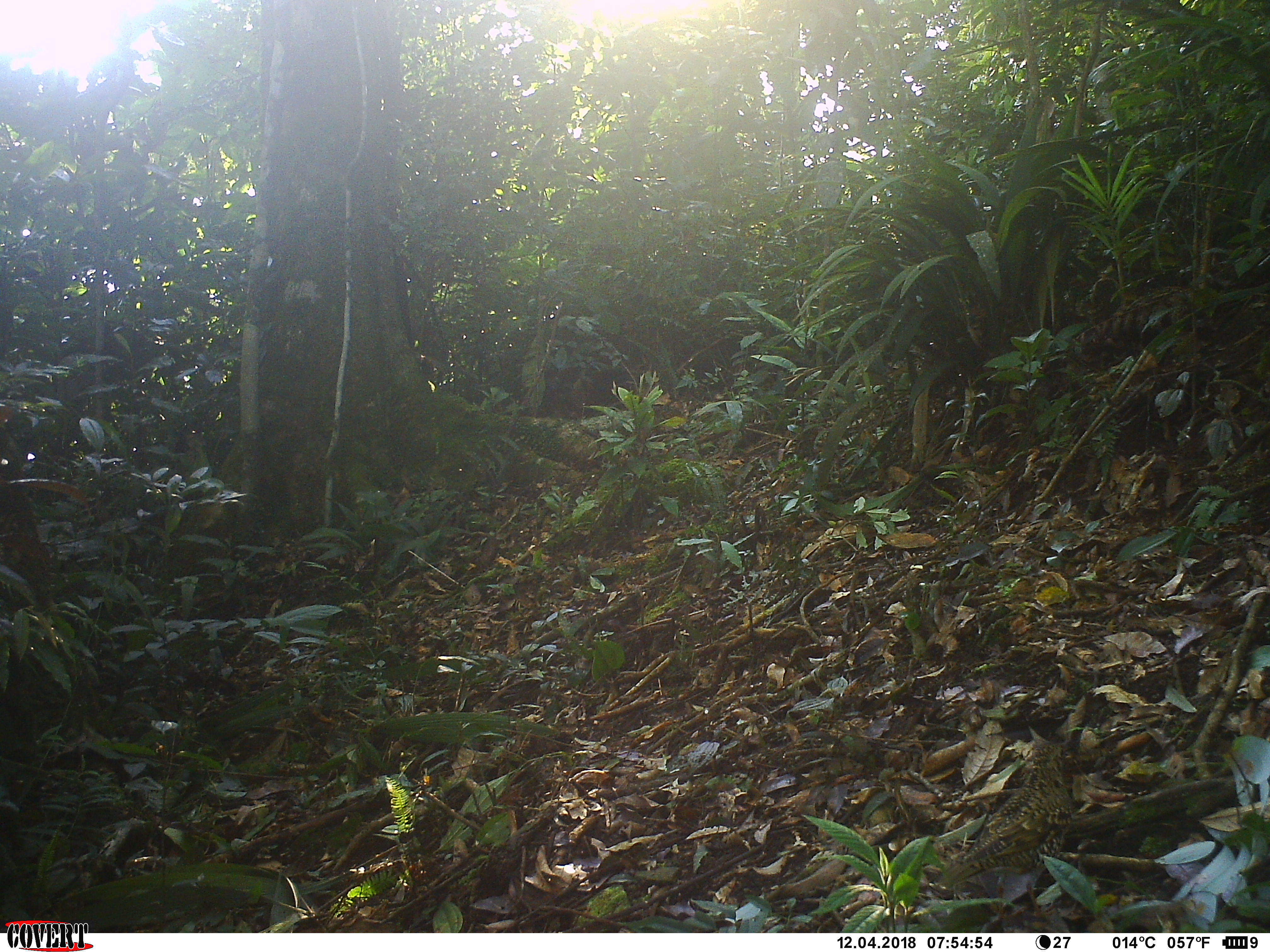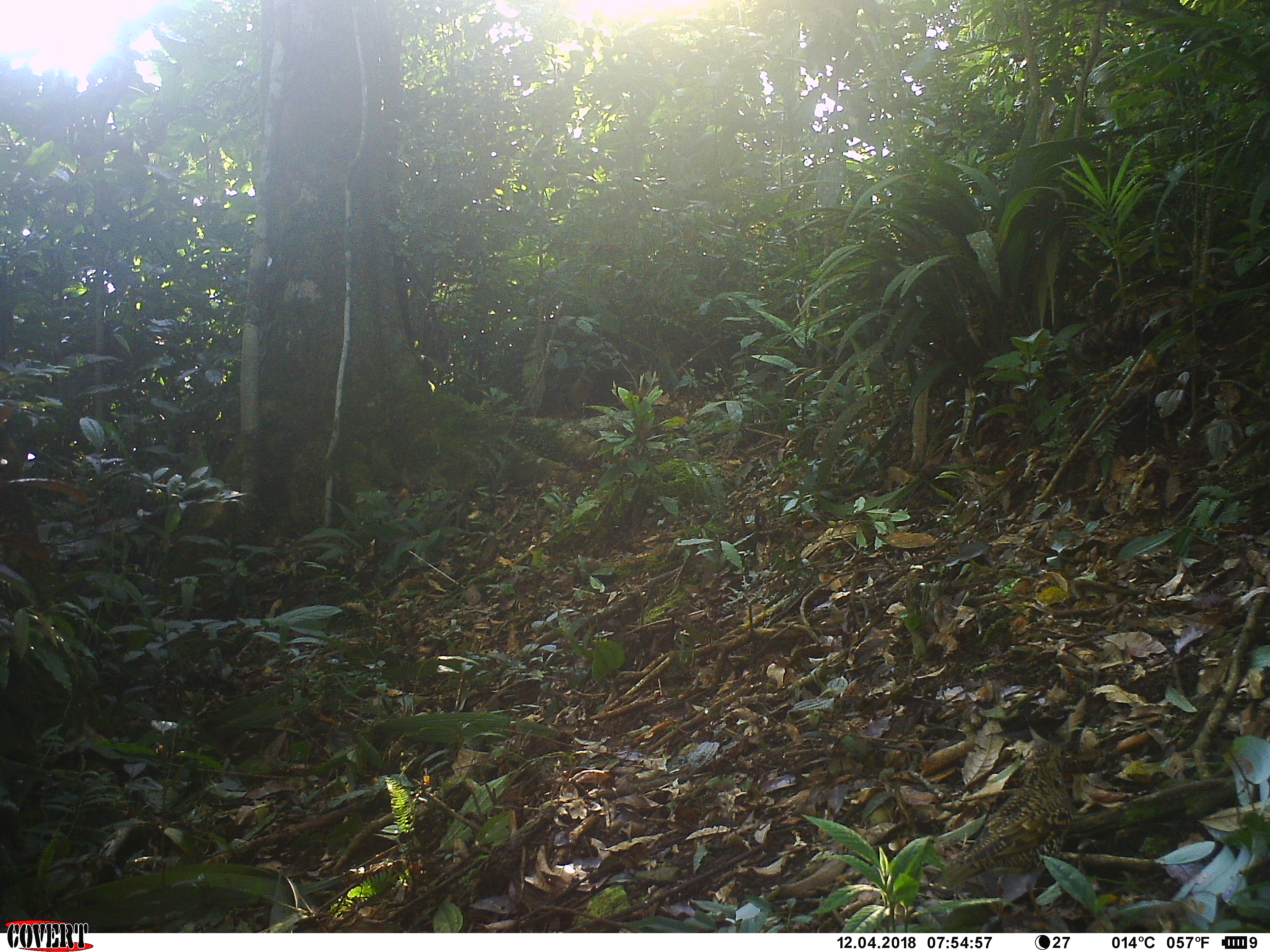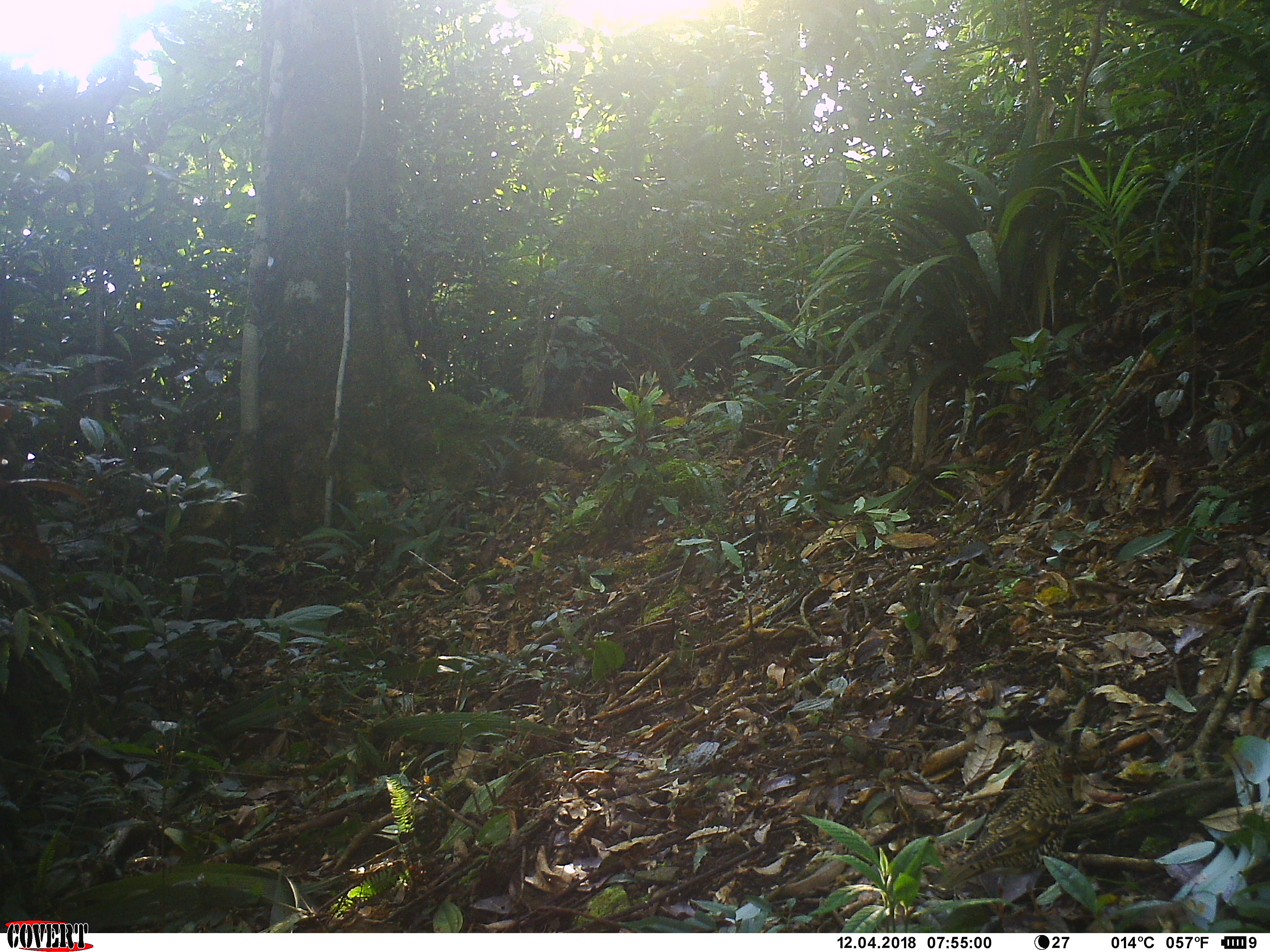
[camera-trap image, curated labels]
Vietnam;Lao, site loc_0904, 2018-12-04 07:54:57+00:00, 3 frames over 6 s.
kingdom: Animalia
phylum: Chordata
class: Aves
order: Passeriformes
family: Turdidae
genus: Zoothera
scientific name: Zoothera dauma dauma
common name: scaly thrush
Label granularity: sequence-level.